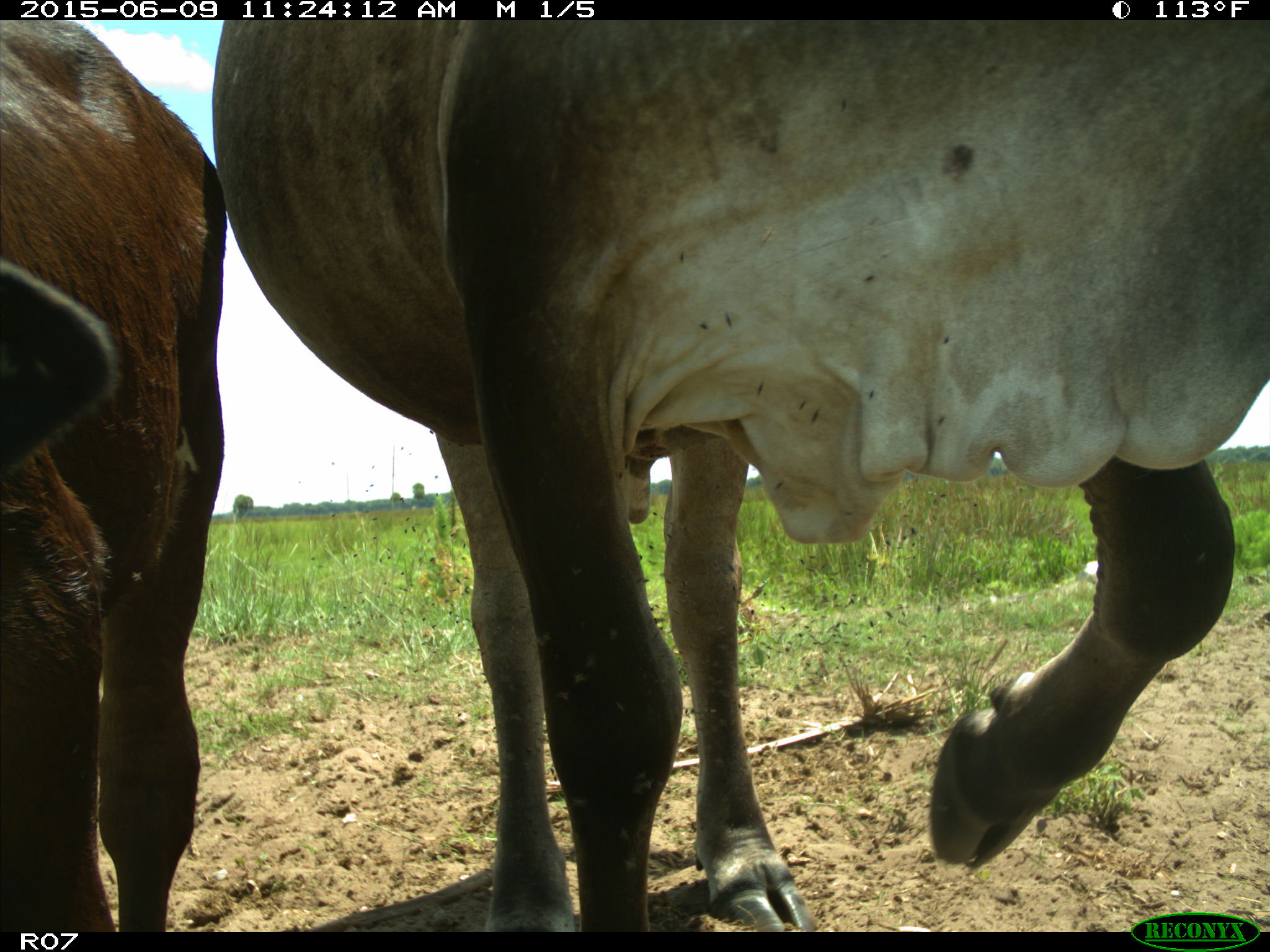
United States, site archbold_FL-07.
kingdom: Animalia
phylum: Chordata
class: Mammalia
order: Artiodactyla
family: Bovidae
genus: Bos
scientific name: Bos taurus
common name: domestic cow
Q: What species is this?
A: Bos taurus (domestic cow).